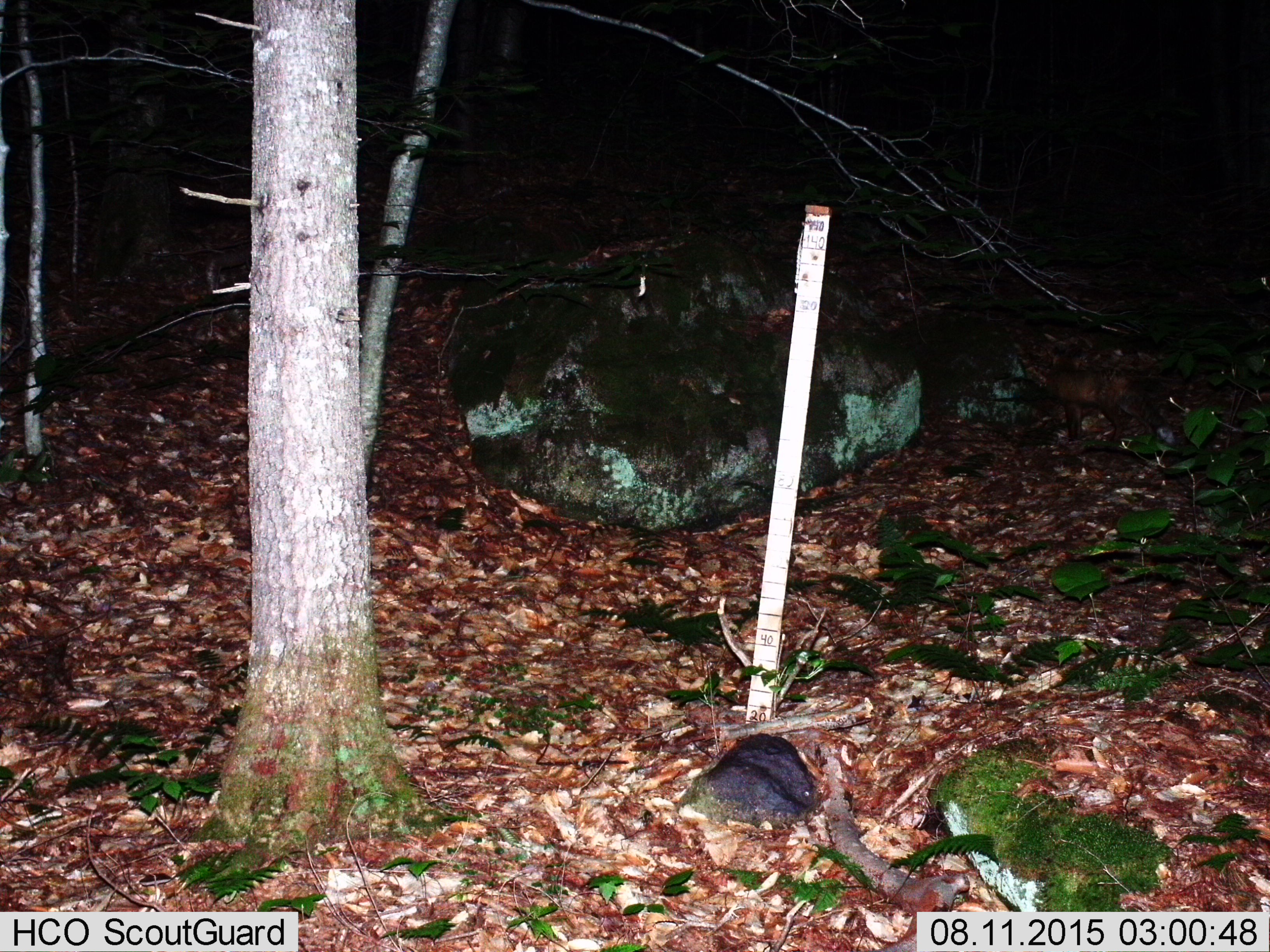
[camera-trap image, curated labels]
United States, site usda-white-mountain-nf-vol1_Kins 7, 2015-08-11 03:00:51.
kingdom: Animalia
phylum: Chordata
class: Mammalia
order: Carnivora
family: Canidae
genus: Vulpes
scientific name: Vulpes vulpes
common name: red fox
Red fox (Vulpes vulpes).